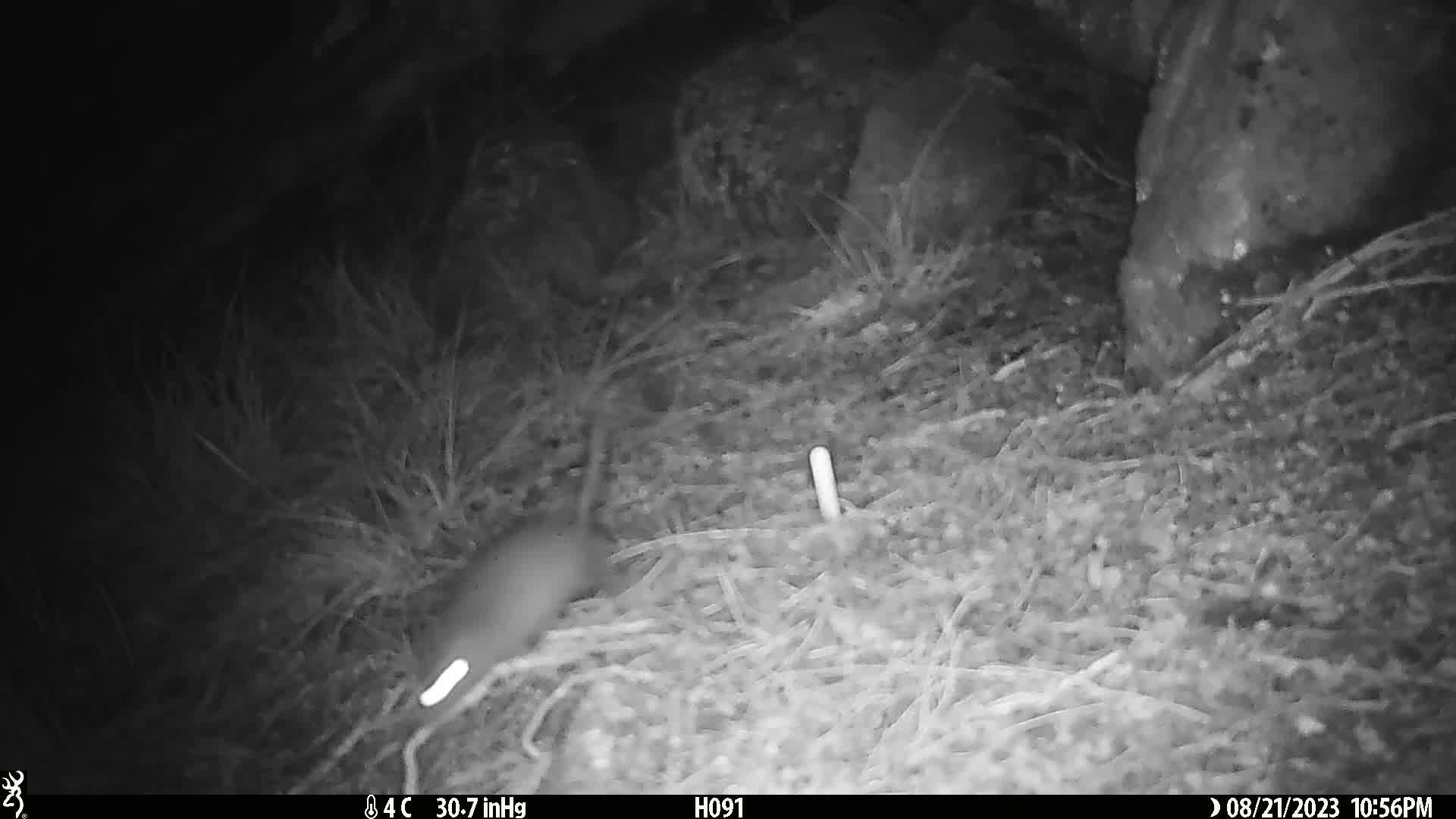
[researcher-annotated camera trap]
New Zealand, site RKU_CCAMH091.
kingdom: Animalia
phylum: Chordata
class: Mammalia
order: Rodentia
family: Muridae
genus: Rattus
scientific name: Rattus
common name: rat